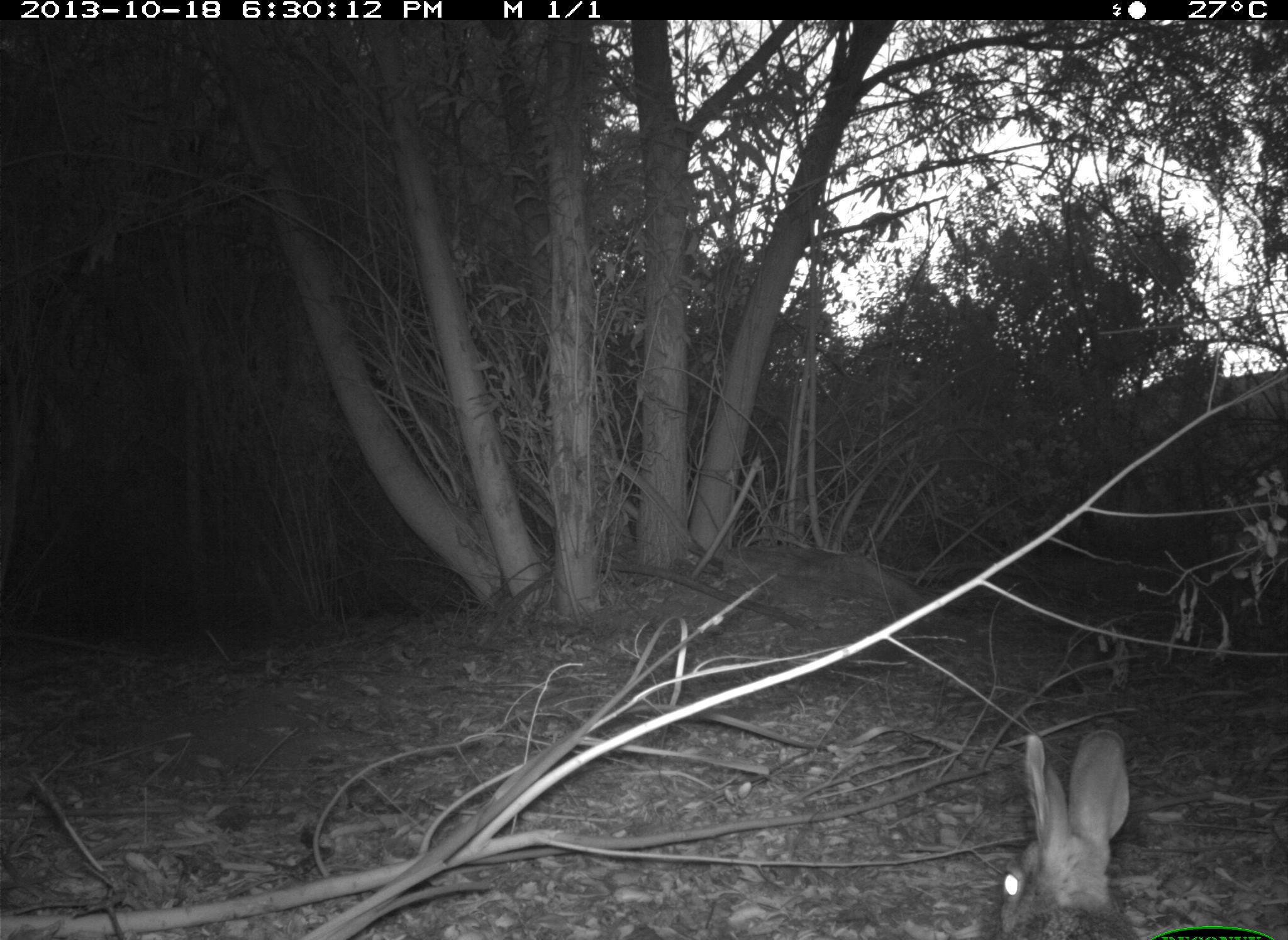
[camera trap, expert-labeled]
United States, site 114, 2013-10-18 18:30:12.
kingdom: Animalia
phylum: Chordata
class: Mammalia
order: Lagomorpha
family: Leporidae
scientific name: Leporidae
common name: rabbits and hares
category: rabbit